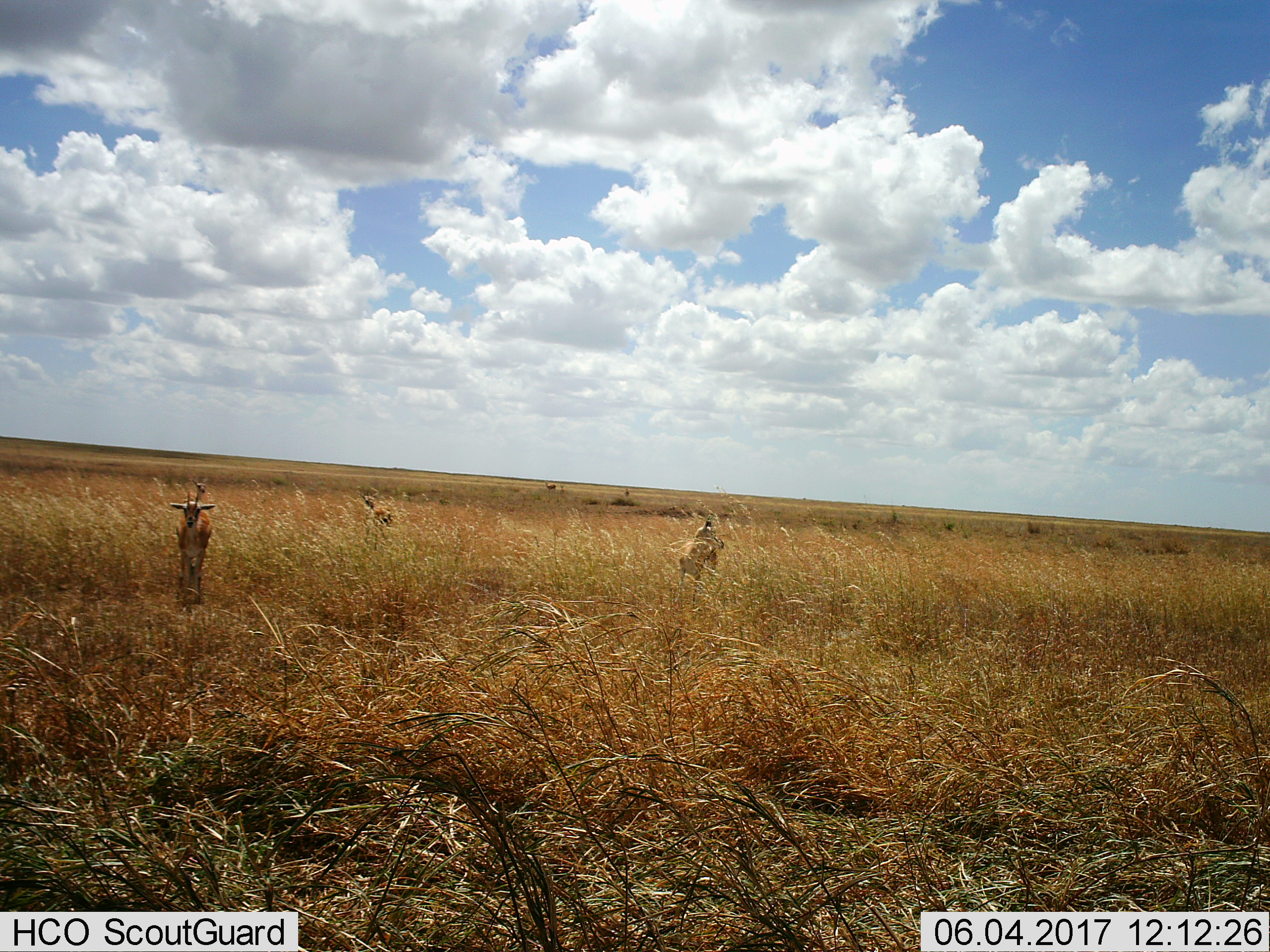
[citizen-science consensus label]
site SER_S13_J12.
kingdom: Animalia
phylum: Chordata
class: Mammalia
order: Artiodactyla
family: Bovidae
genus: Eudorcas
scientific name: Eudorcas thomsonii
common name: thomson's gazelle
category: gazellethomsons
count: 4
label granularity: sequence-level